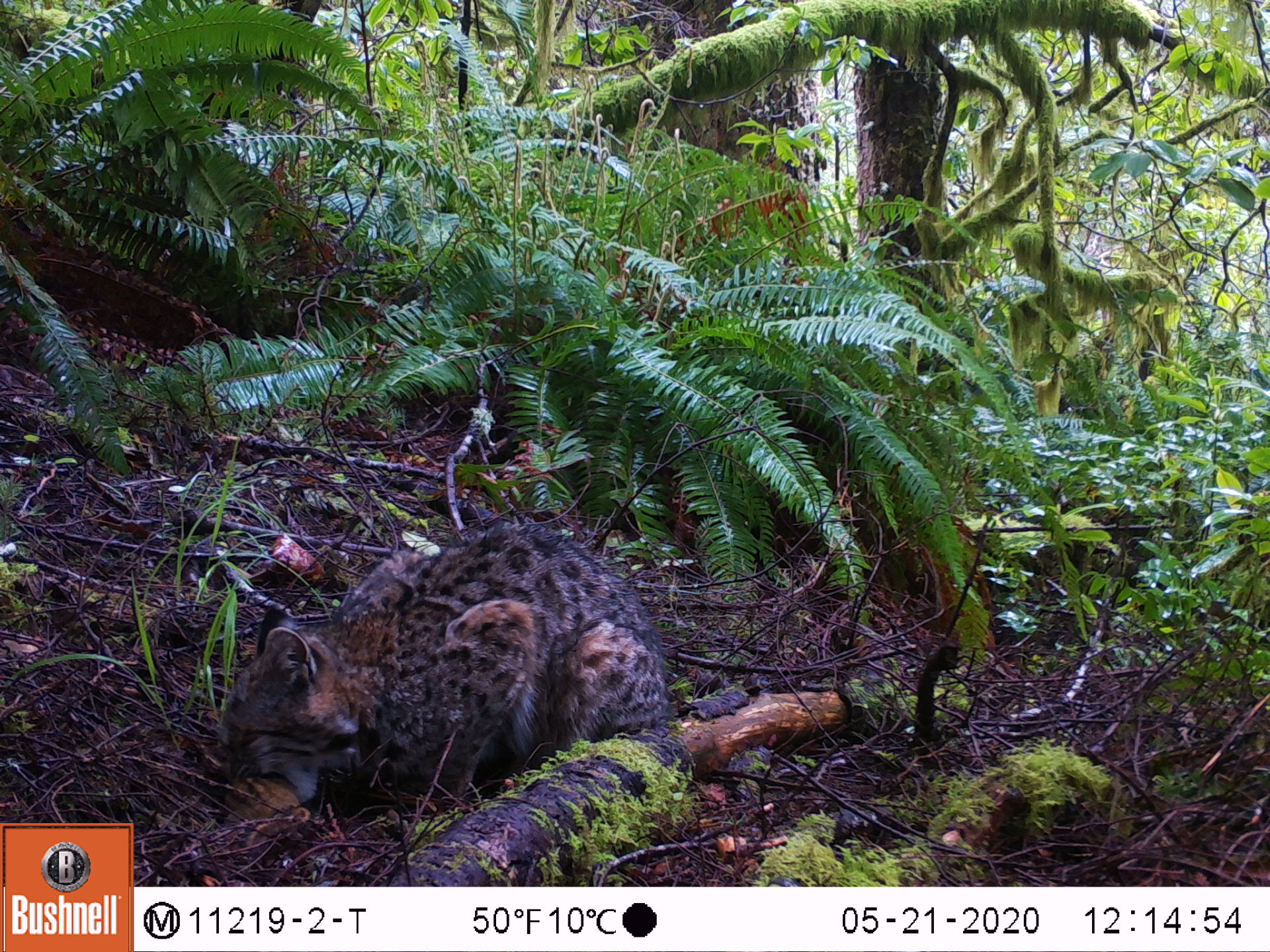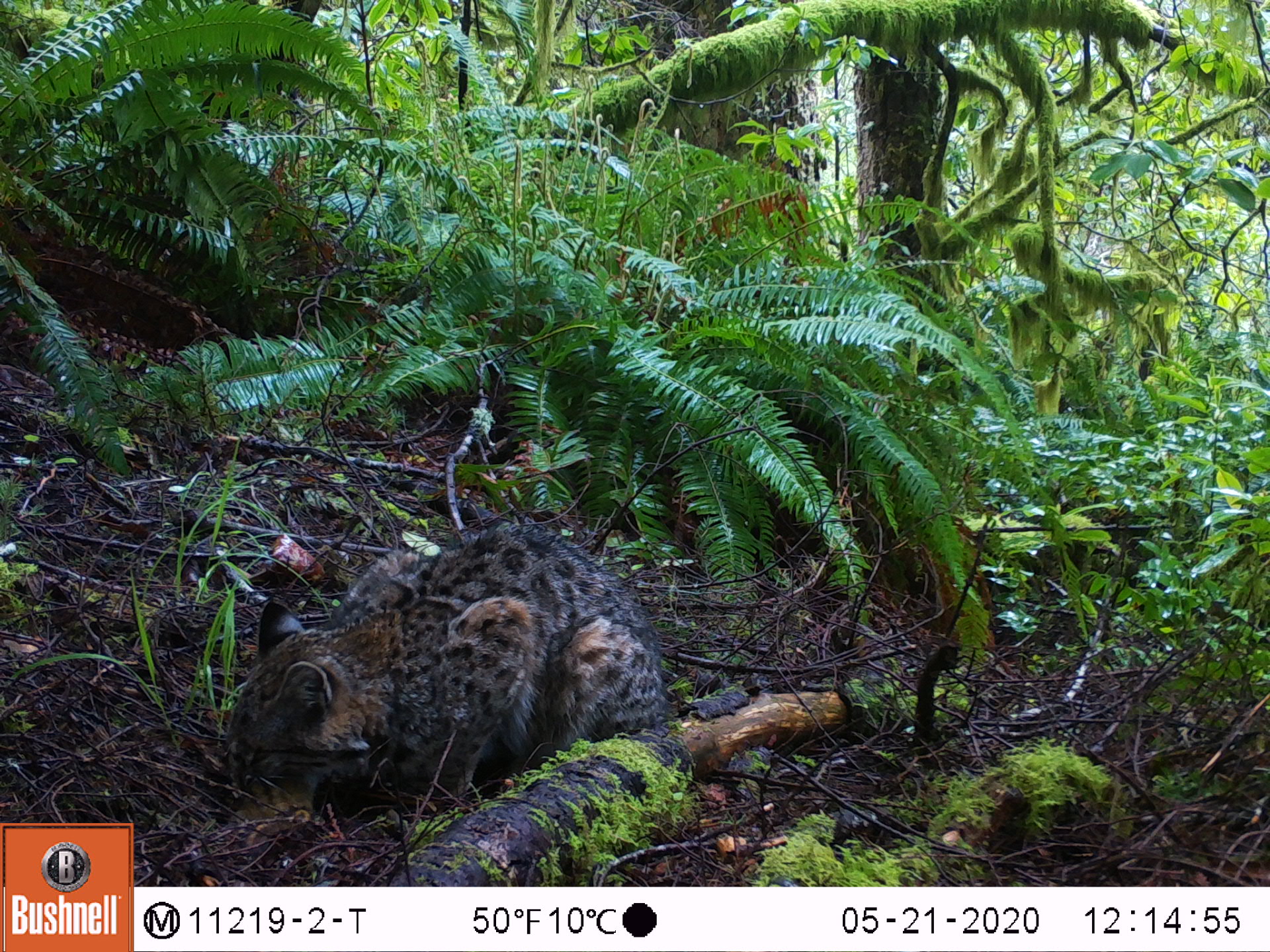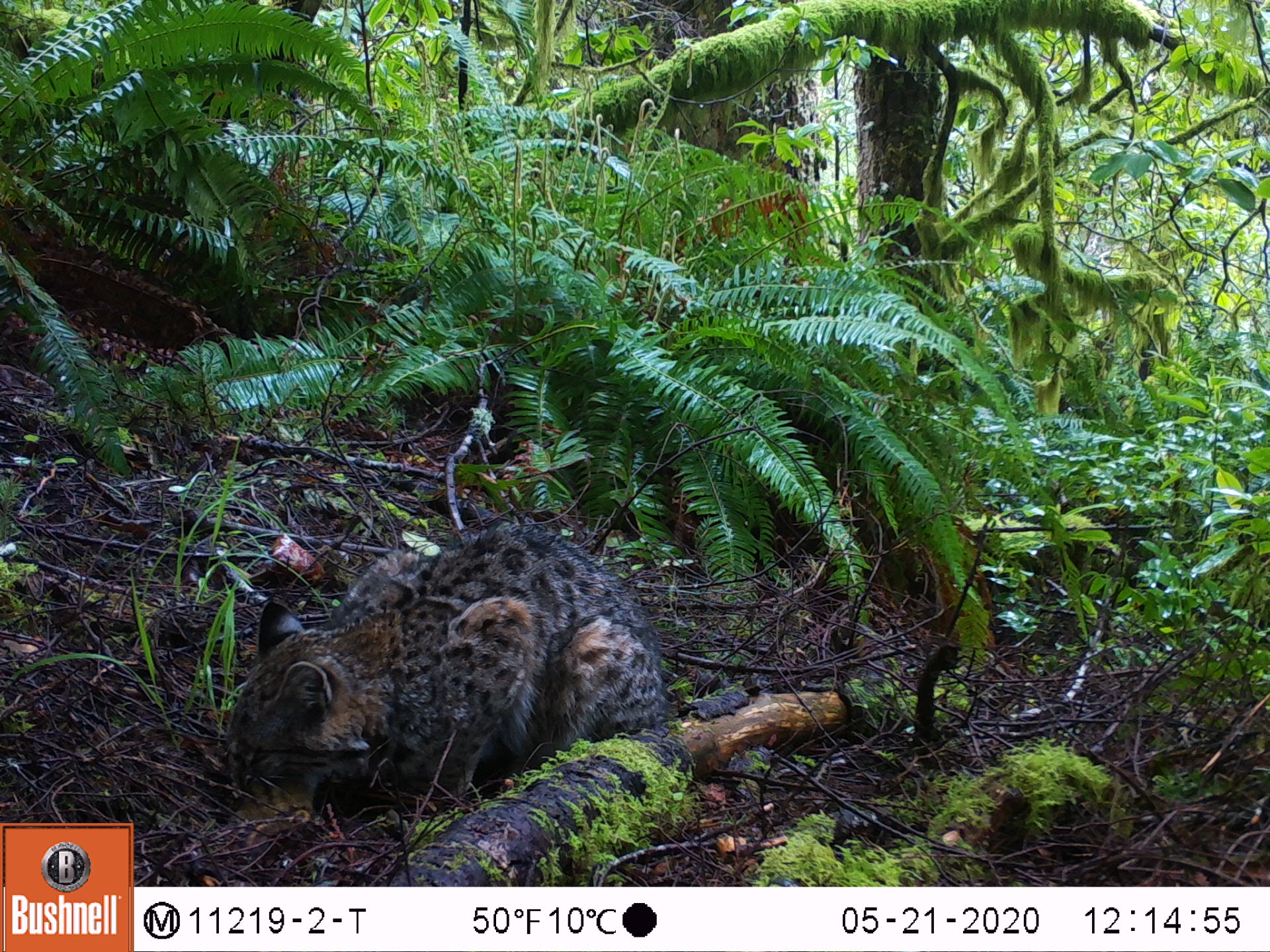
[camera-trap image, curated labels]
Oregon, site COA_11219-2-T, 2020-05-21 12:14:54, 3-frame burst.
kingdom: Animalia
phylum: Chordata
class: Mammalia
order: Rodentia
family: Sciuridae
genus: Neotamias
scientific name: Neotamias townsendii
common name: townsend's chipmunk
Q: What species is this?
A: Townsend's chipmunk (Neotamias townsendii).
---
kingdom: Animalia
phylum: Chordata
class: Mammalia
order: Carnivora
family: Felidae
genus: Lynx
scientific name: Lynx rufus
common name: bobcat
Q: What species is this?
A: Bobcat (Lynx rufus).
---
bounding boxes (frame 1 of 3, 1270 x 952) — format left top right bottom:
townsend's chipmunk: 208 497 675 800; 215 774 312 856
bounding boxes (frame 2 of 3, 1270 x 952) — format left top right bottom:
bobcat: 218 516 678 834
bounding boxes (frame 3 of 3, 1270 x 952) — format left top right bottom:
townsend's chipmunk: 212 512 683 788; 222 783 323 853